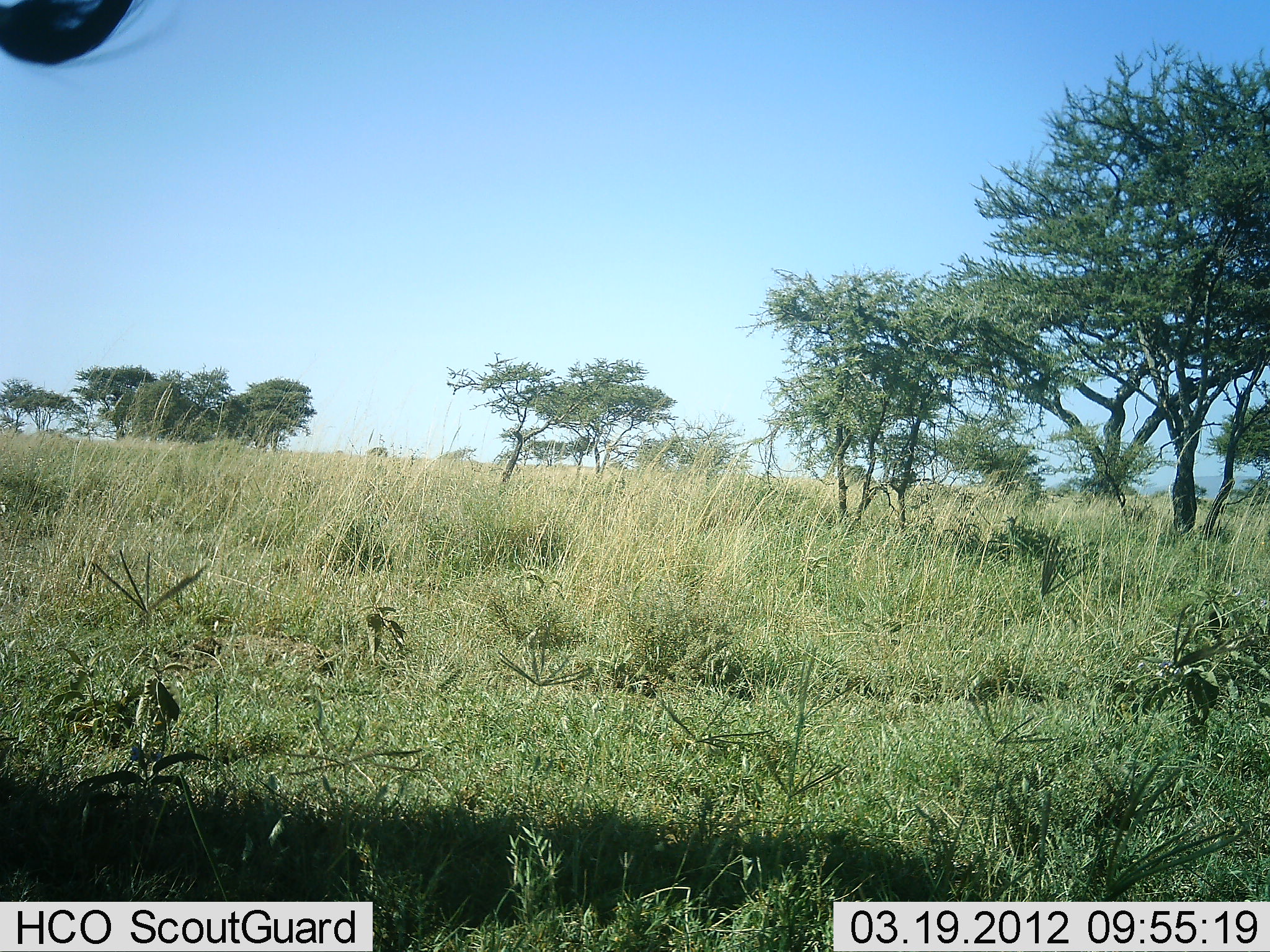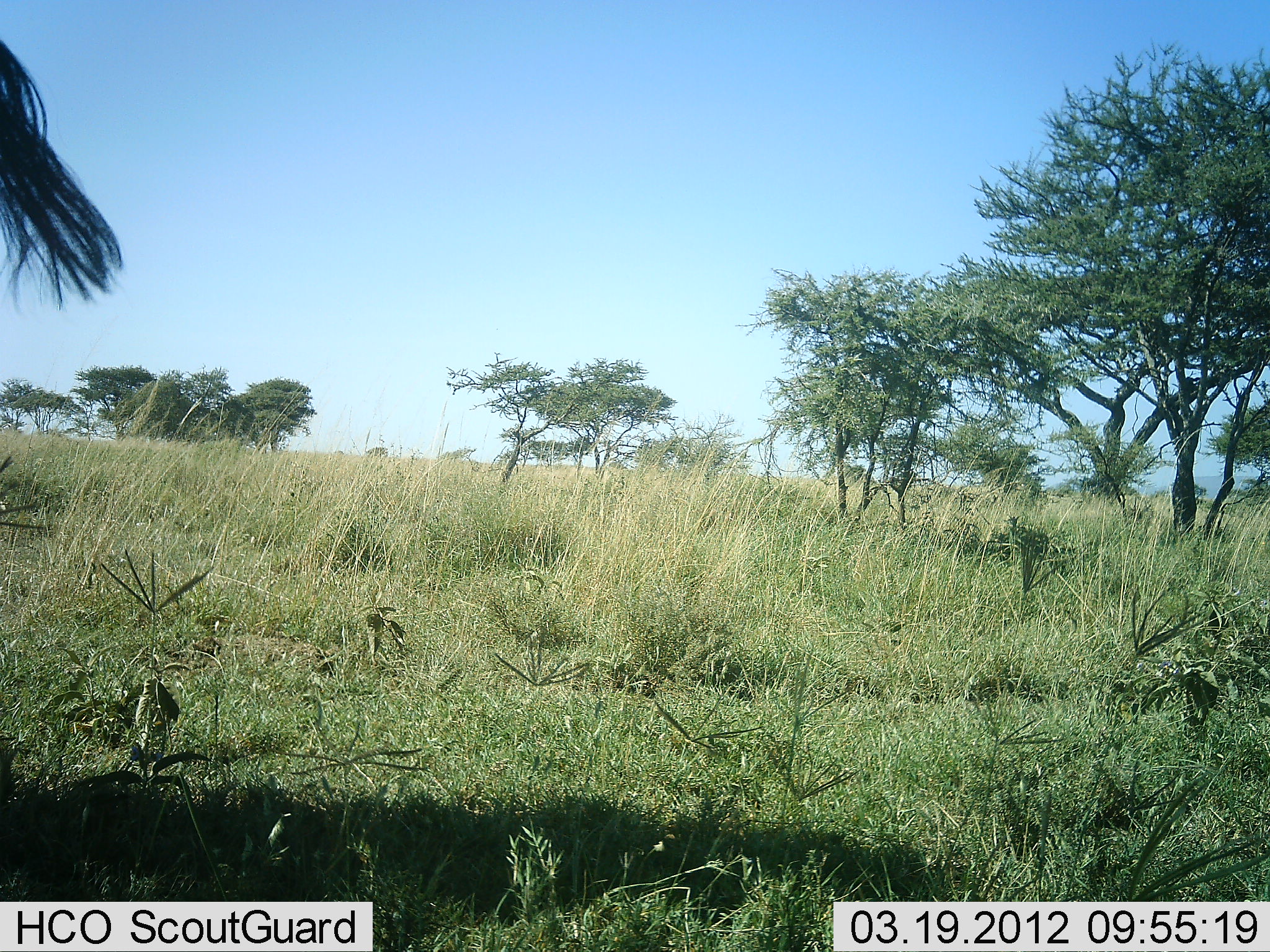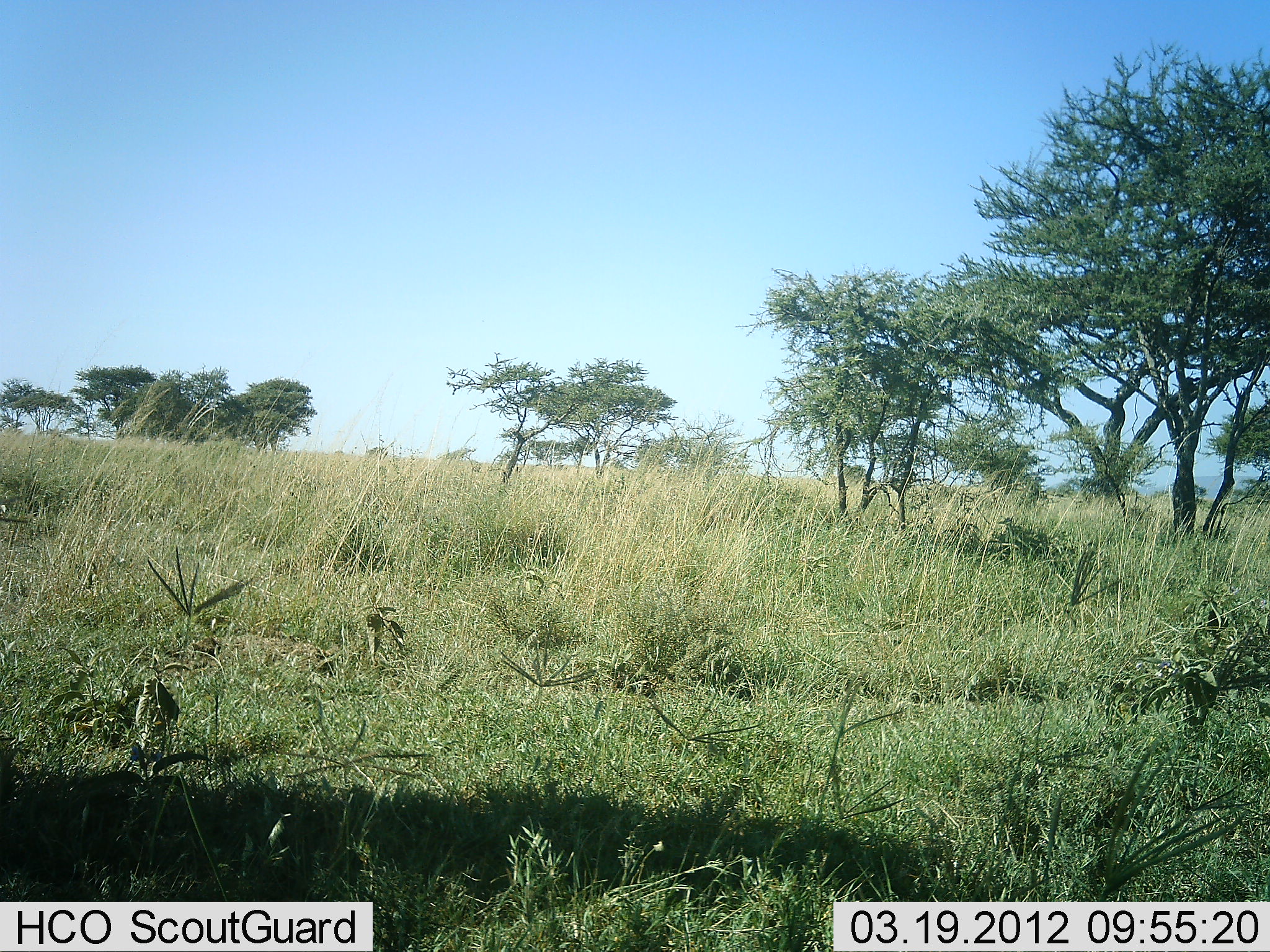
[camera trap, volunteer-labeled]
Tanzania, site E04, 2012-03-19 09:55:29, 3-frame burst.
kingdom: Animalia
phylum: Chordata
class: Mammalia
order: Artiodactyla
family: Bovidae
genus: Connochaetes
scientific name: Connochaetes taurinus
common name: blue wildebeest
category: wildebeest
Wildebeest (blue wildebeest) (Connochaetes taurinus), count 1. Behavior (volunteer vote fractions): standing 100%, resting 0%, moving 0%, interacting 0%. Young present (vote fraction): 0%. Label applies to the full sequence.